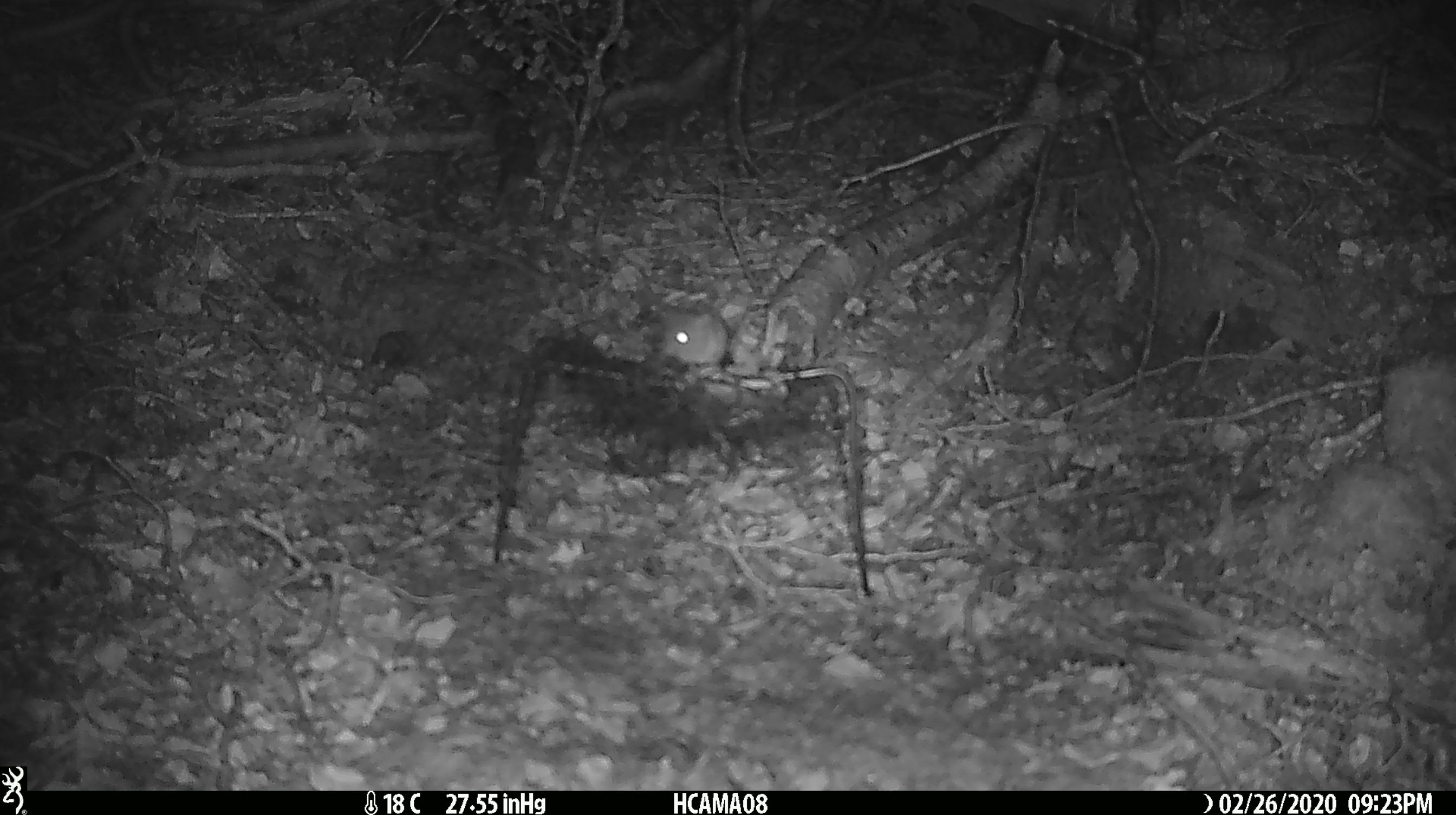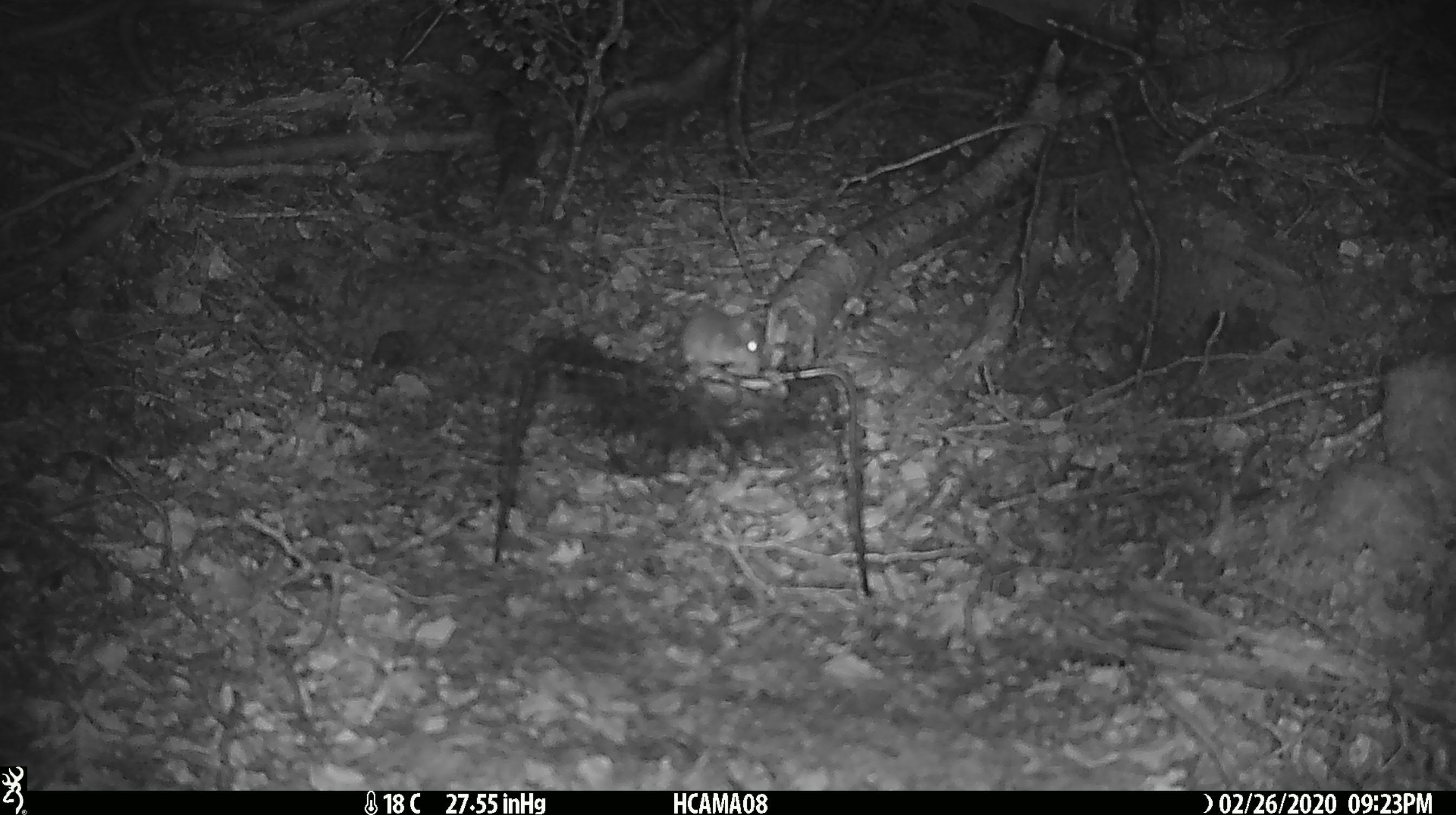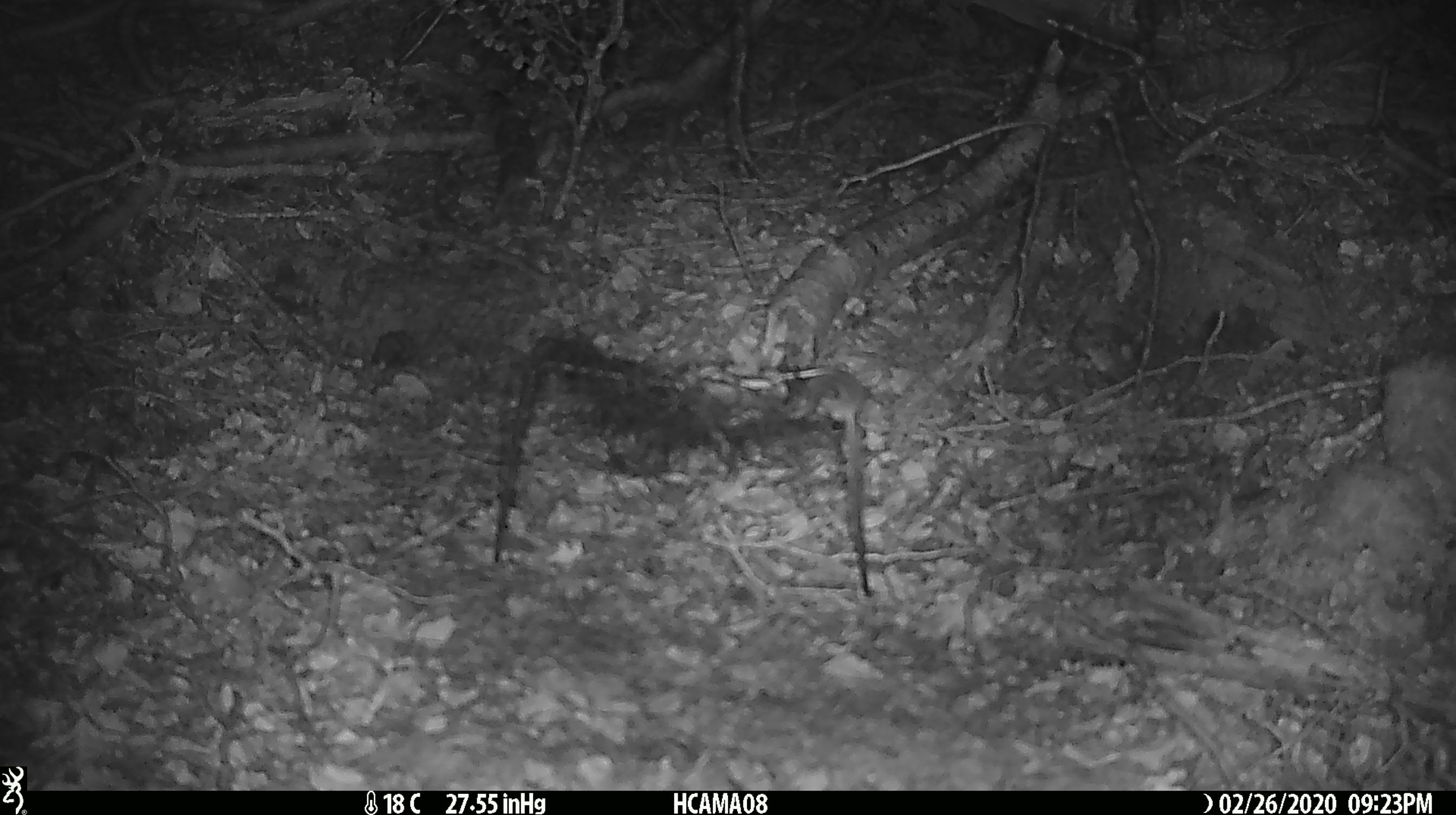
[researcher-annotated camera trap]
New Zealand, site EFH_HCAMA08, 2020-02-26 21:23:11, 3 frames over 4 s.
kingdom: Animalia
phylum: Chordata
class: Mammalia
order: Rodentia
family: Muridae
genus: Mus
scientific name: Mus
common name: mouse